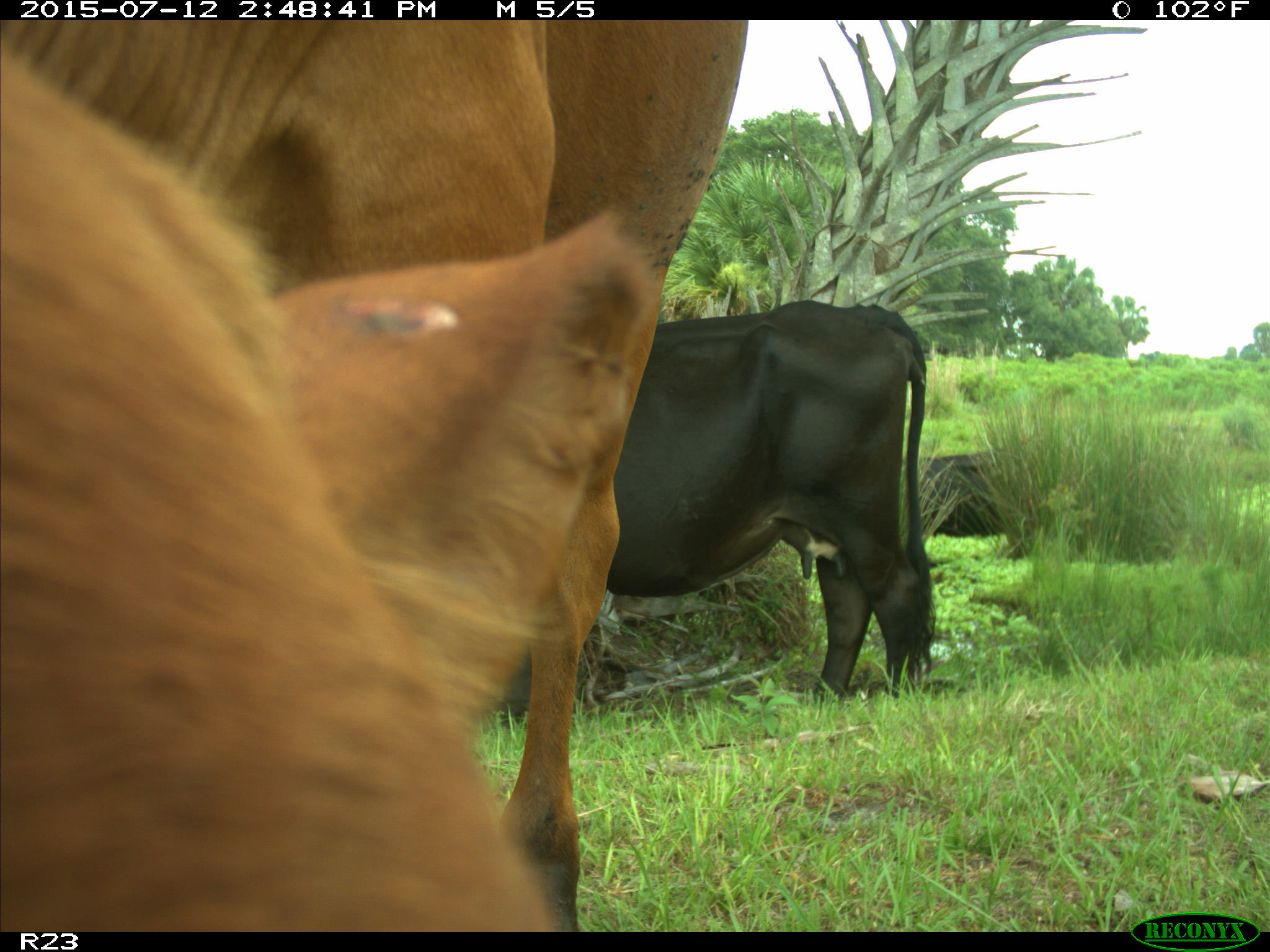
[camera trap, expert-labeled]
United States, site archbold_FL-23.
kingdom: Animalia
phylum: Chordata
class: Mammalia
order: Artiodactyla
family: Bovidae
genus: Bos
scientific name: Bos taurus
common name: domestic cow